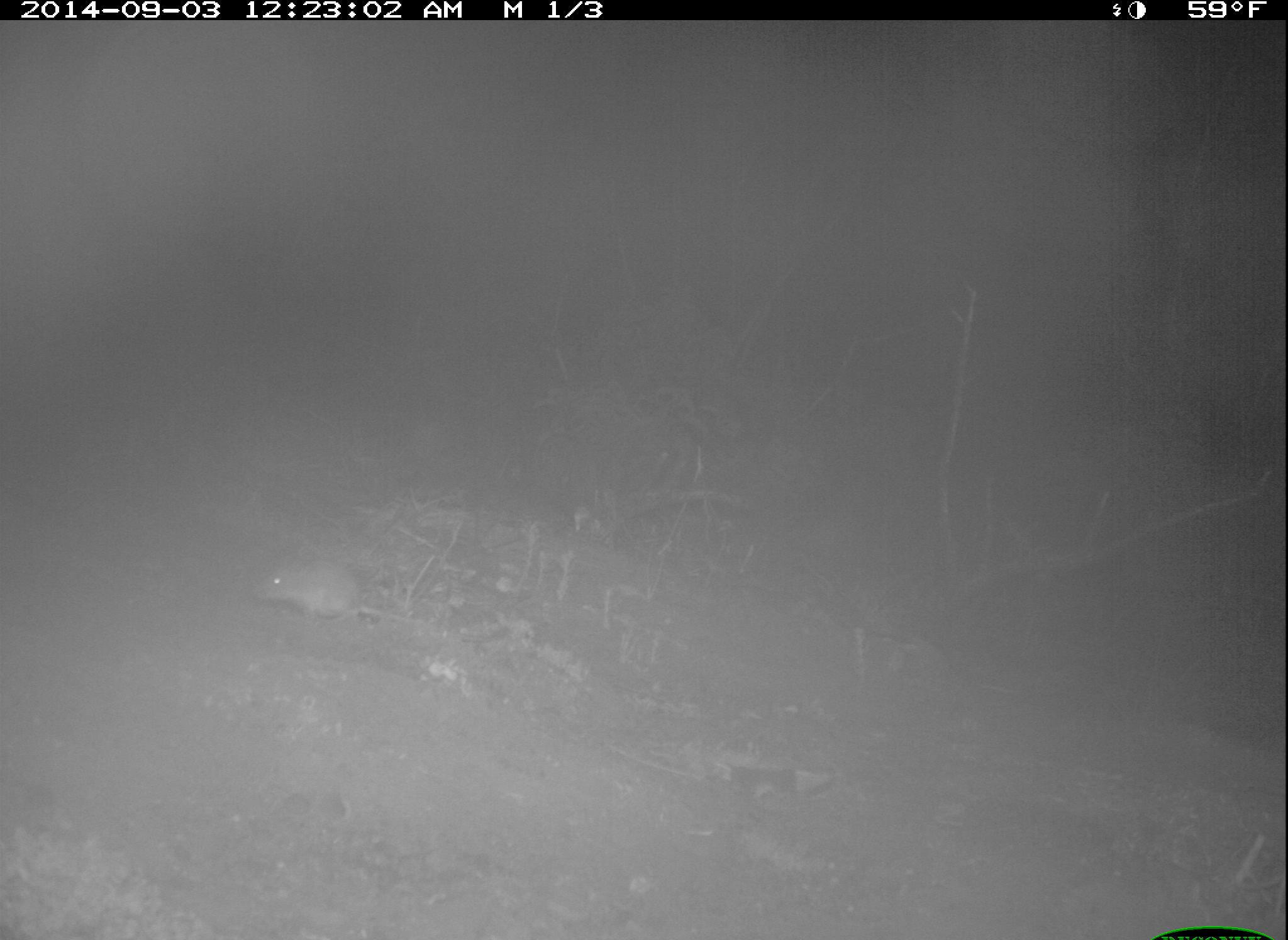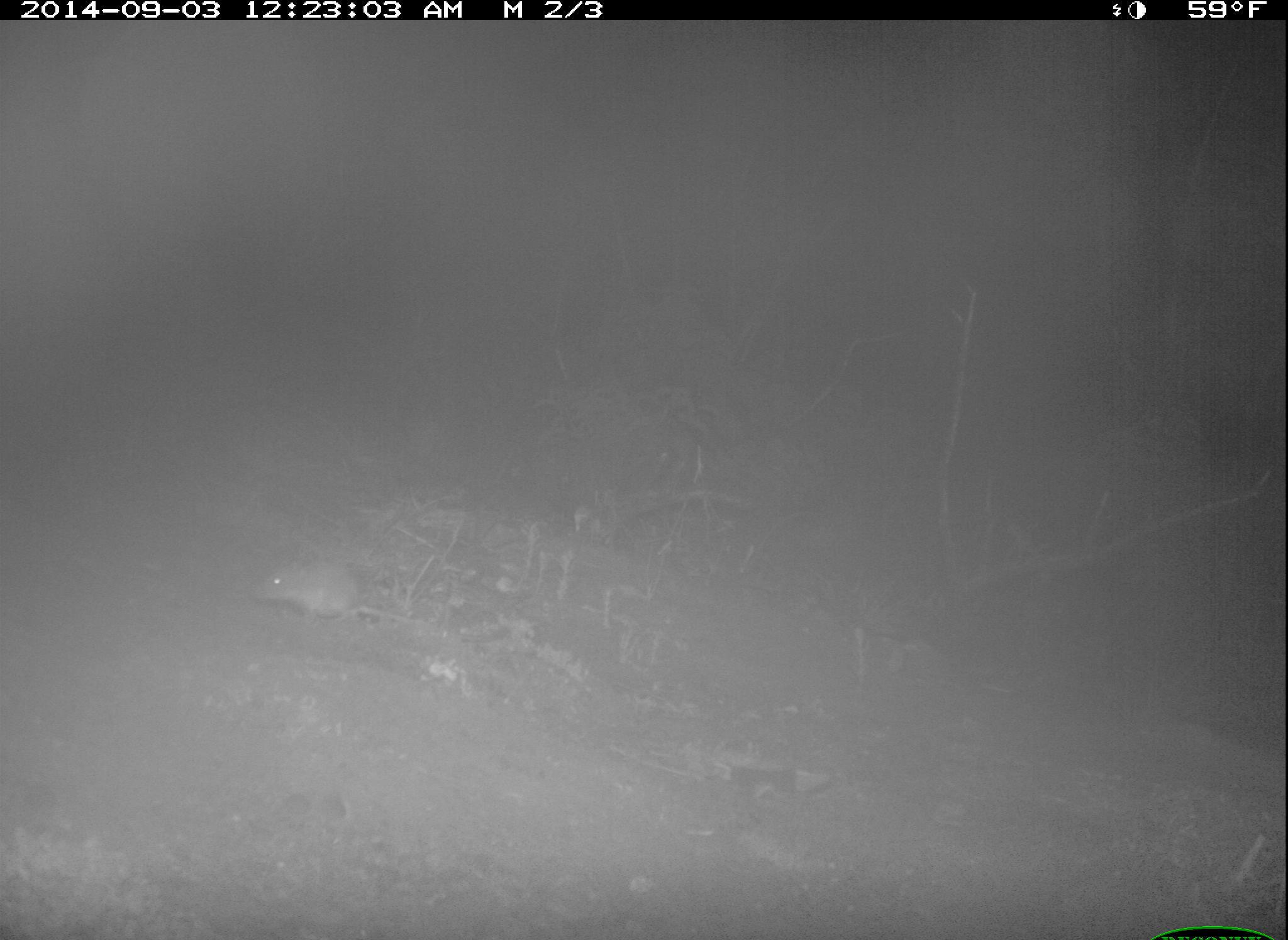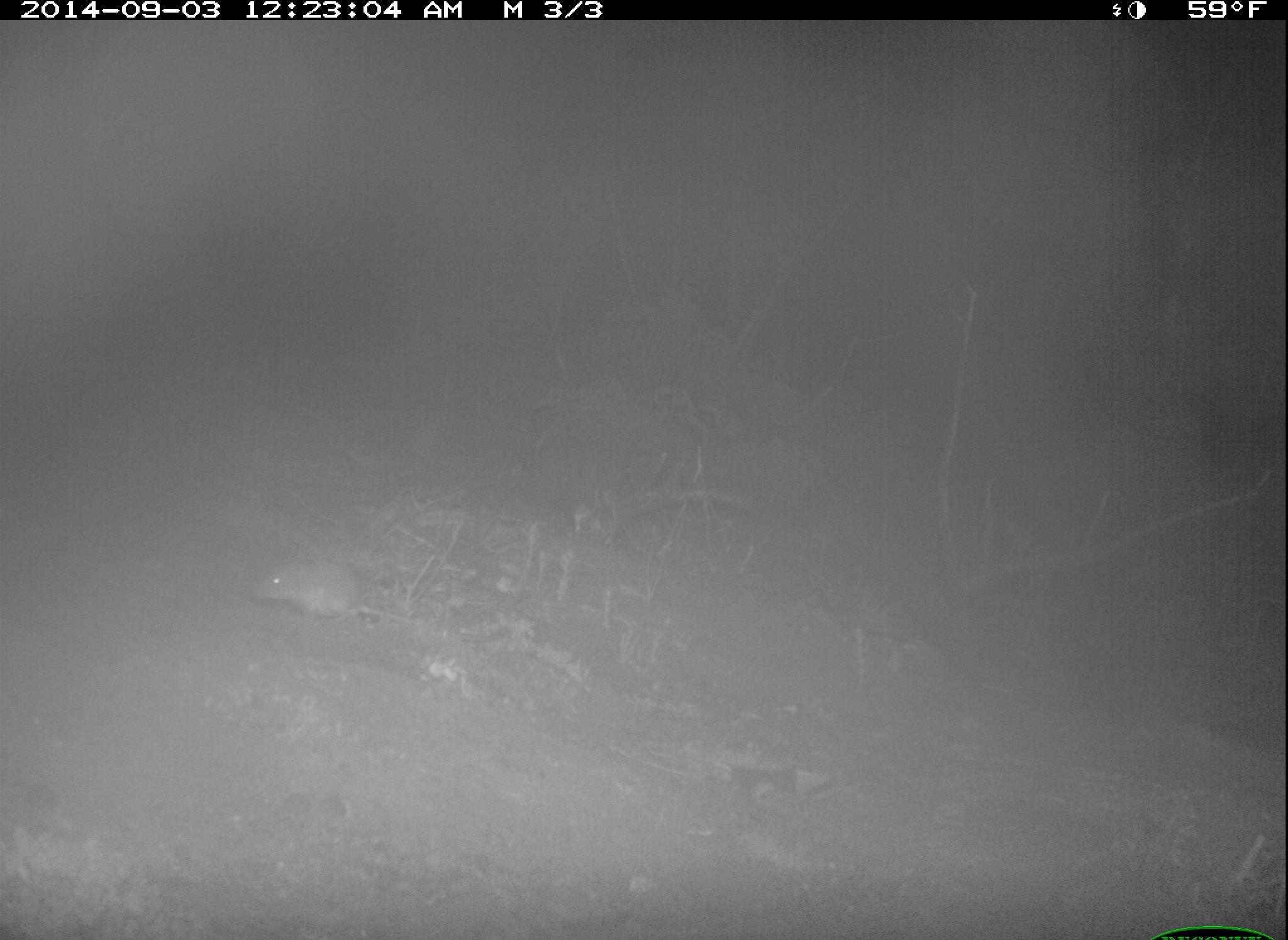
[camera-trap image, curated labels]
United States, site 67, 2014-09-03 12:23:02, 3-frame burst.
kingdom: Animalia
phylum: Chordata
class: Mammalia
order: Rodentia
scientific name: Rodentia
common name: rodent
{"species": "rodent (Rodentia)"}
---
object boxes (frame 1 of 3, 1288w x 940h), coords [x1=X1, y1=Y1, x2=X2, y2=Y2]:
rodent: [x1=252, y1=556, x2=424, y2=634]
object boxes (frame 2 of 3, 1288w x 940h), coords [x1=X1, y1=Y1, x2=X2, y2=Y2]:
rodent: [x1=254, y1=556, x2=441, y2=643]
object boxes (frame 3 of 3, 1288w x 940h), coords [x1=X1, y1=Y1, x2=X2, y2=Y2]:
rodent: [x1=244, y1=553, x2=433, y2=645]